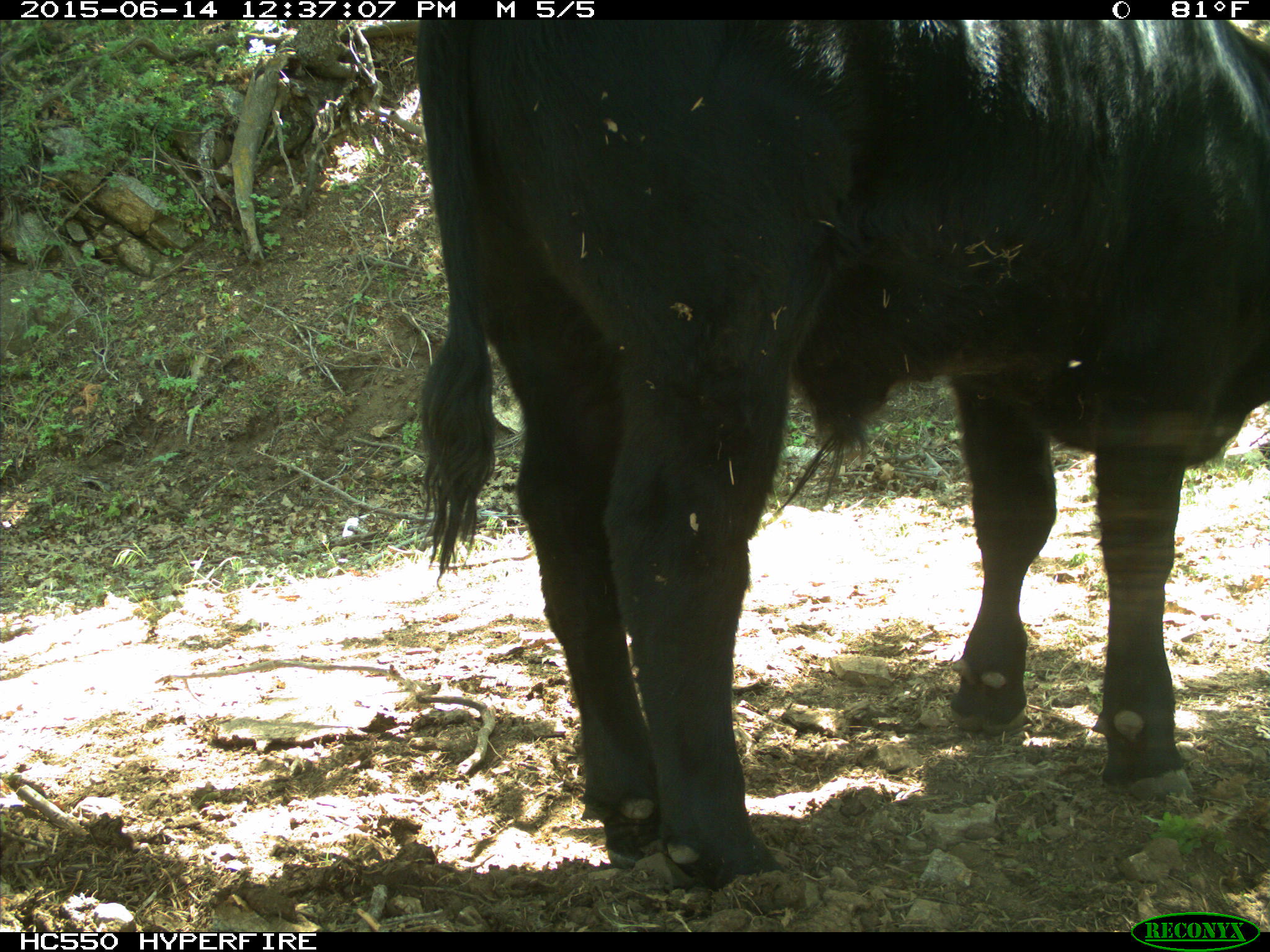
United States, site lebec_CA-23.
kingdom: Animalia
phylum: Chordata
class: Mammalia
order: Artiodactyla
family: Bovidae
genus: Bos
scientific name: Bos taurus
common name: domestic cow